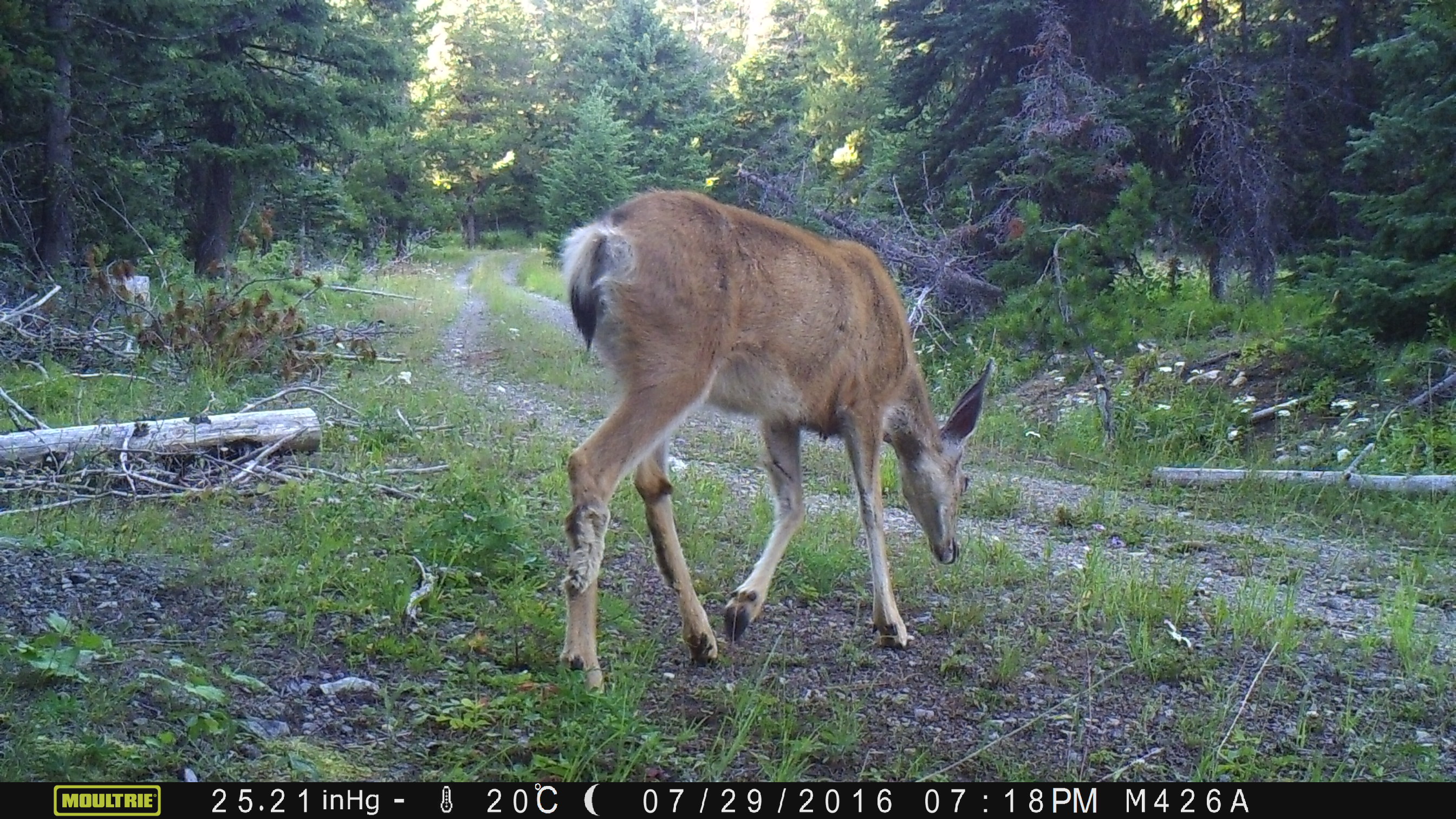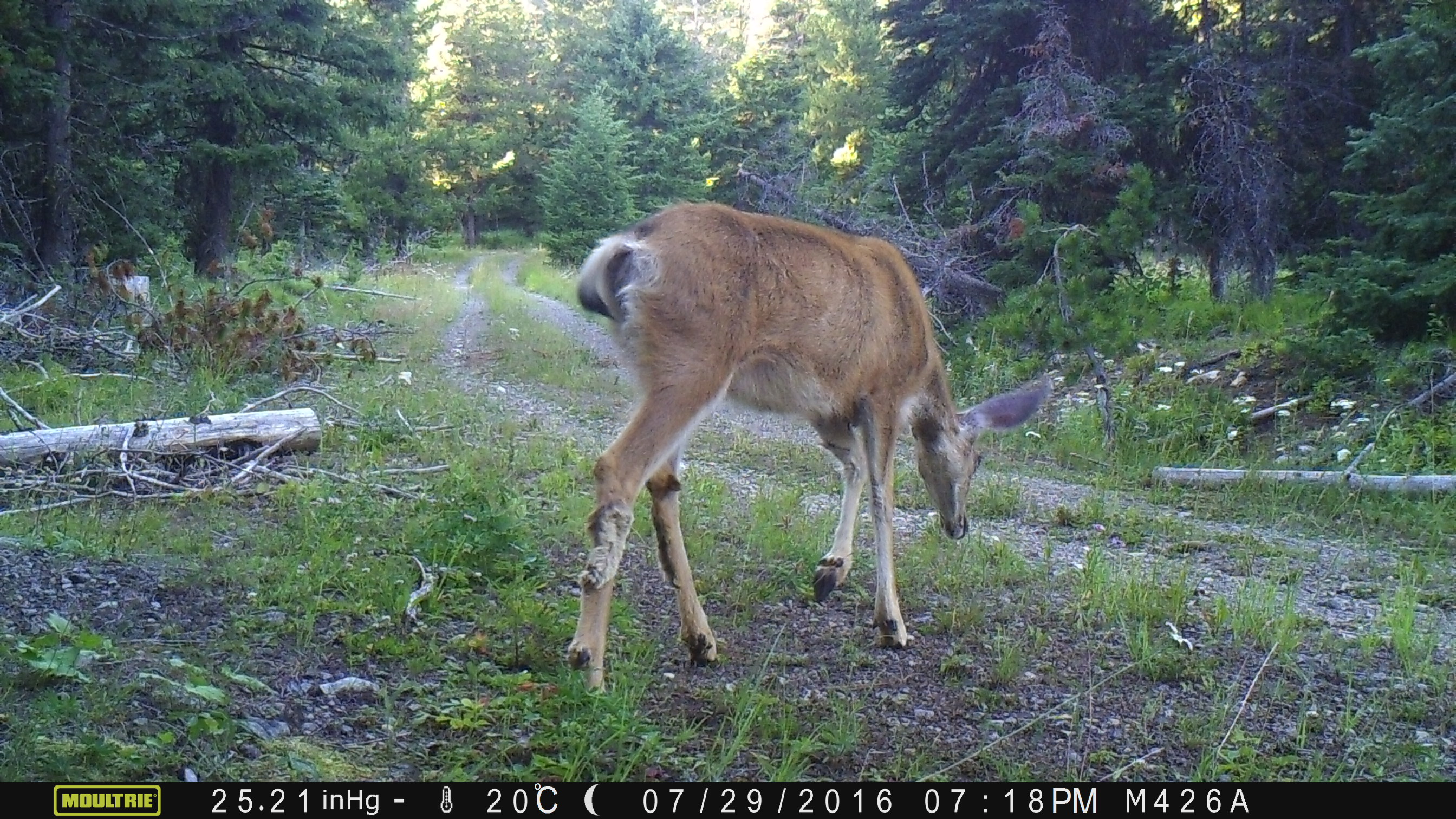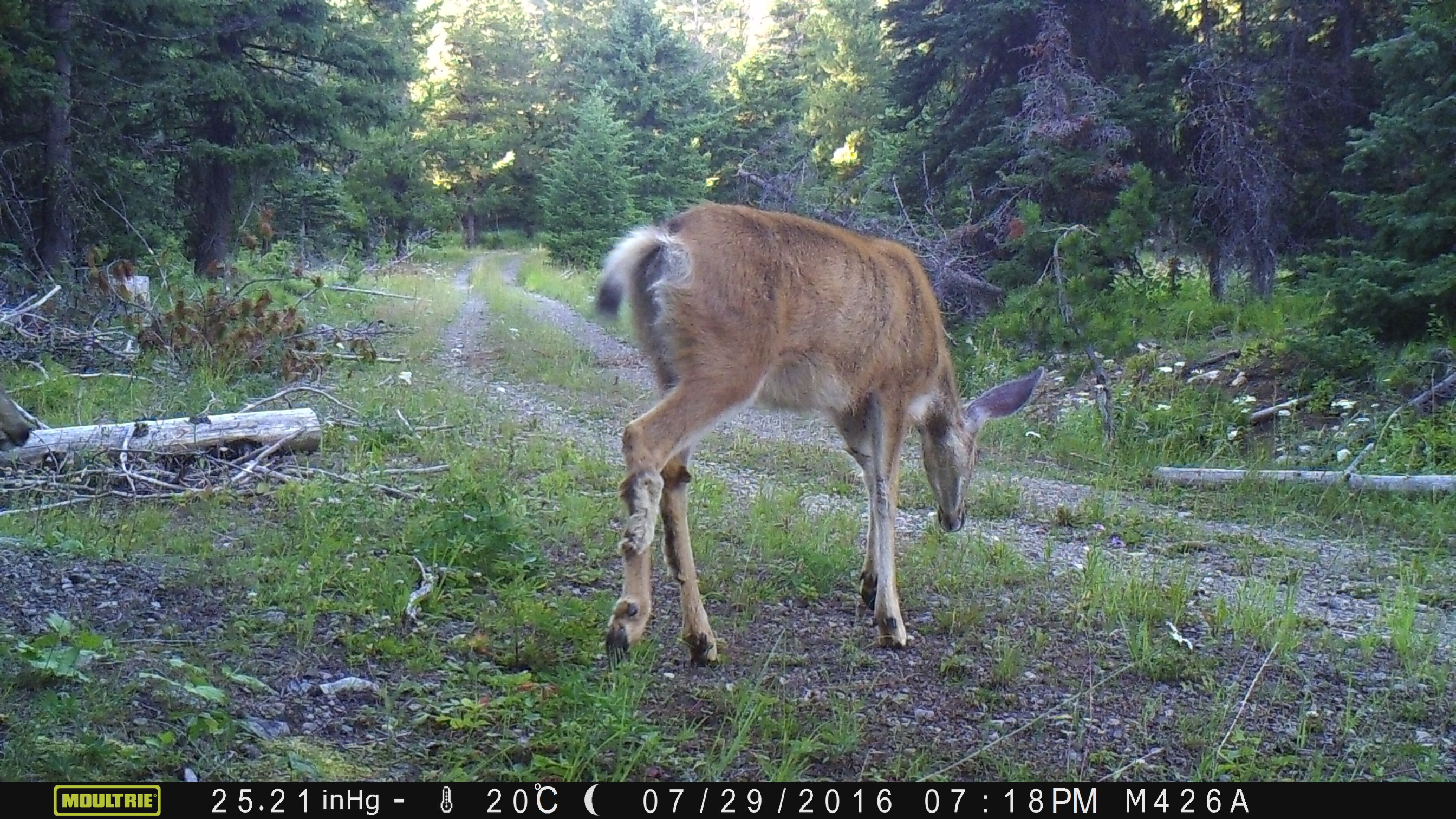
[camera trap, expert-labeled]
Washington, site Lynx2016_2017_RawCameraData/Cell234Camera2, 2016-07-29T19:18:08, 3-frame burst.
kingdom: Animalia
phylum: Chordata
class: Mammalia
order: Artiodactyla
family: Cervidae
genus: Odocoileus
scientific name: Odocoileus hemionus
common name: mule deer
Odocoileus hemionus (mule deer). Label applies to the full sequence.